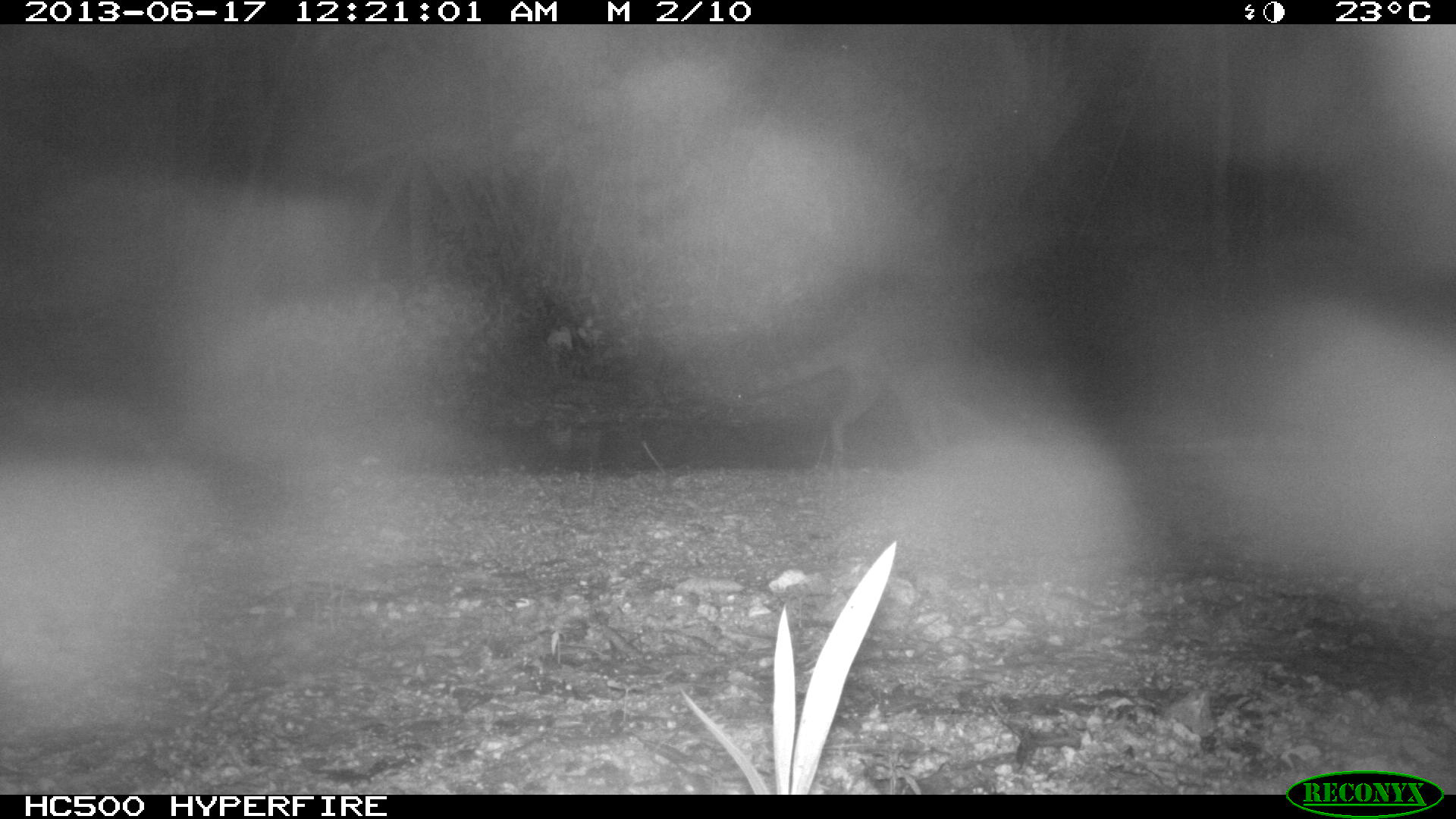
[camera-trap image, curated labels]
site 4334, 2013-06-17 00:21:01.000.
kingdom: Animalia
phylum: Chordata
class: Mammalia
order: Carnivora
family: Procyonidae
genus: Procyon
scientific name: Procyon lotor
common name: common raccoon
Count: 1.